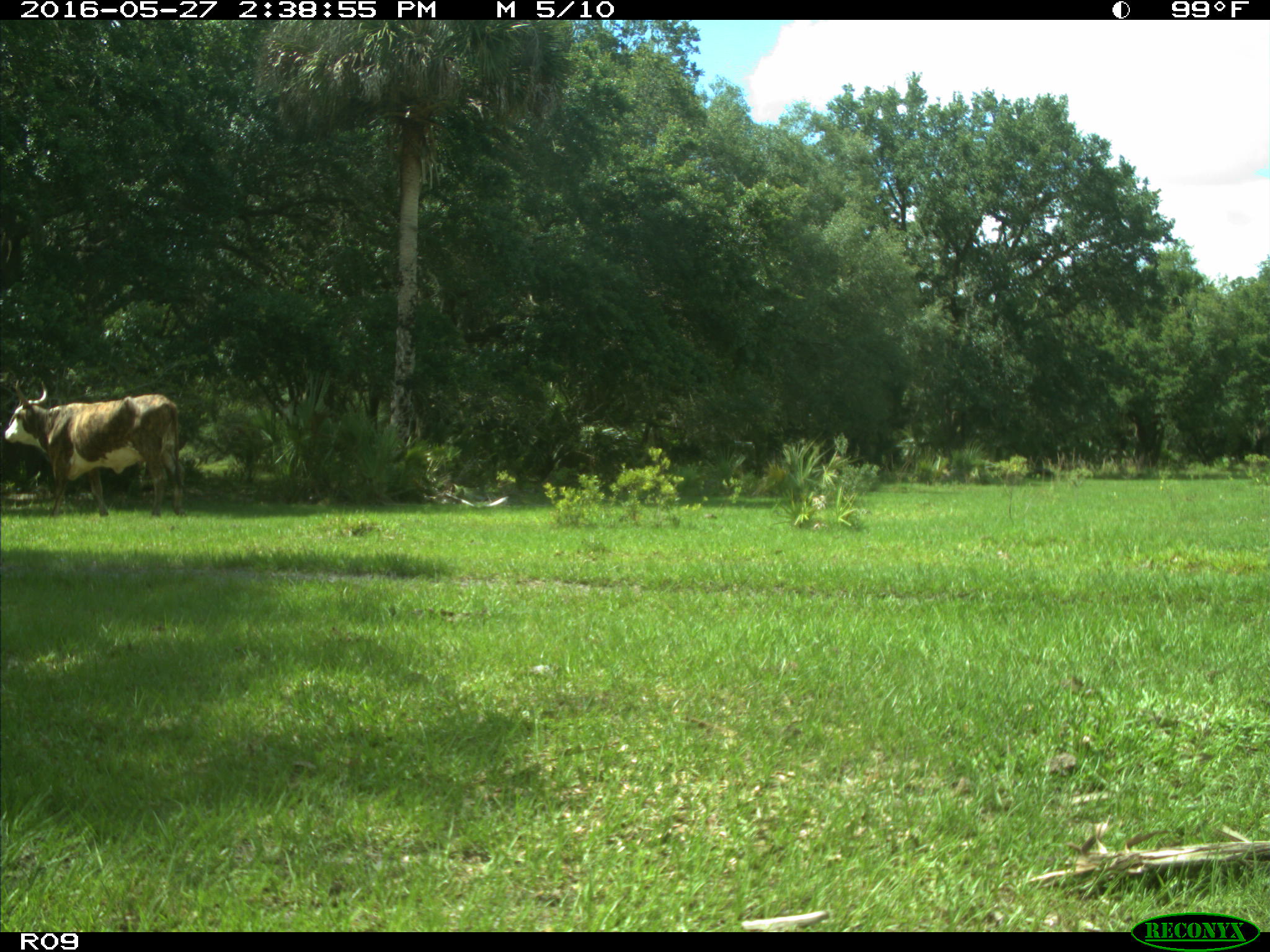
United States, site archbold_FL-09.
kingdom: Animalia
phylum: Chordata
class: Mammalia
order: Artiodactyla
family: Bovidae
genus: Bos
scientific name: Bos taurus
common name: domestic cow